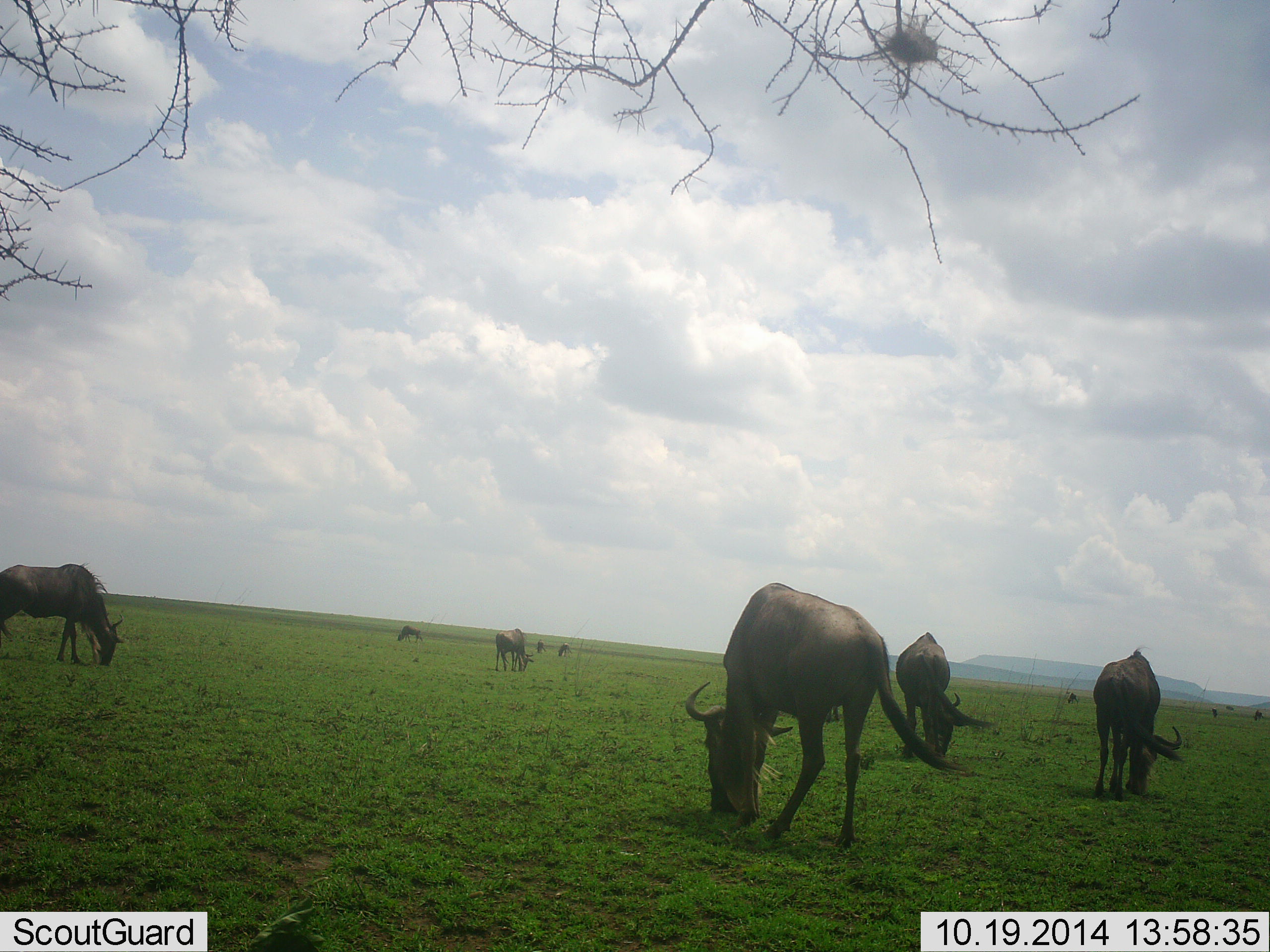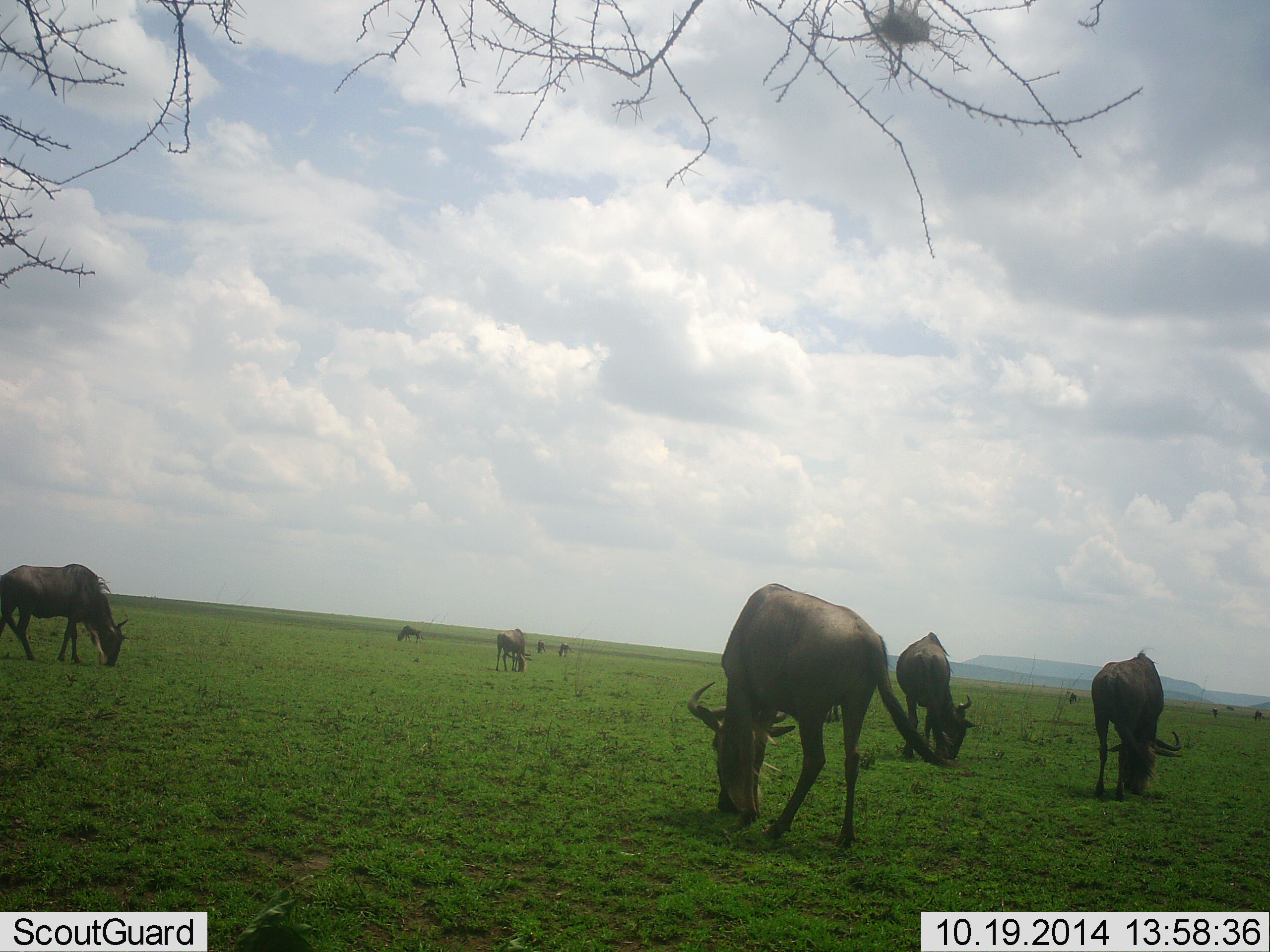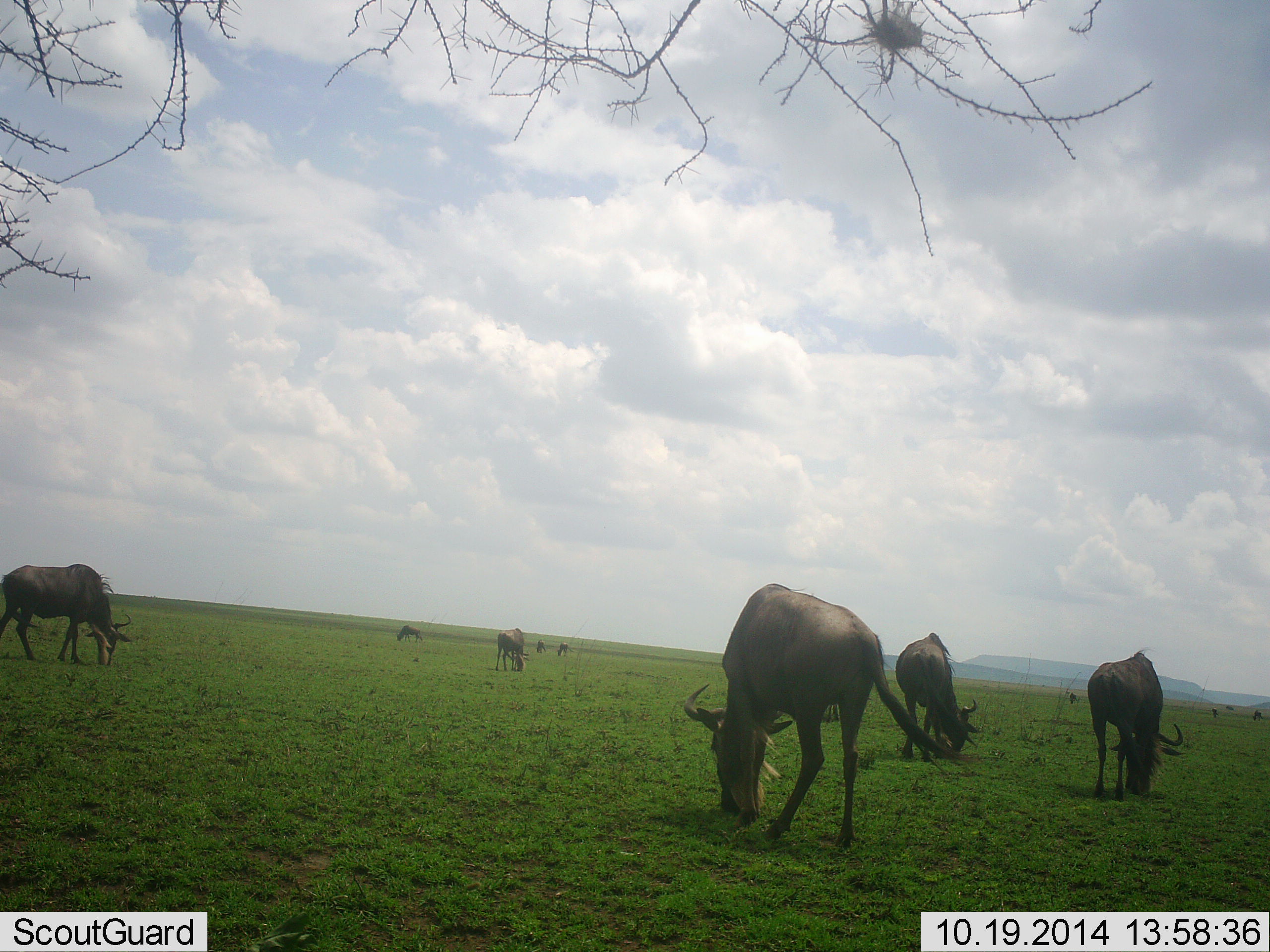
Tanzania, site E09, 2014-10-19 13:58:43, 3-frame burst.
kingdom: Animalia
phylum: Chordata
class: Mammalia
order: Artiodactyla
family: Bovidae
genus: Connochaetes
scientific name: Connochaetes taurinus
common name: blue wildebeest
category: wildebeest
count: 9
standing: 10%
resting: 0%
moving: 0%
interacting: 0%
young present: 0%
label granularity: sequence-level